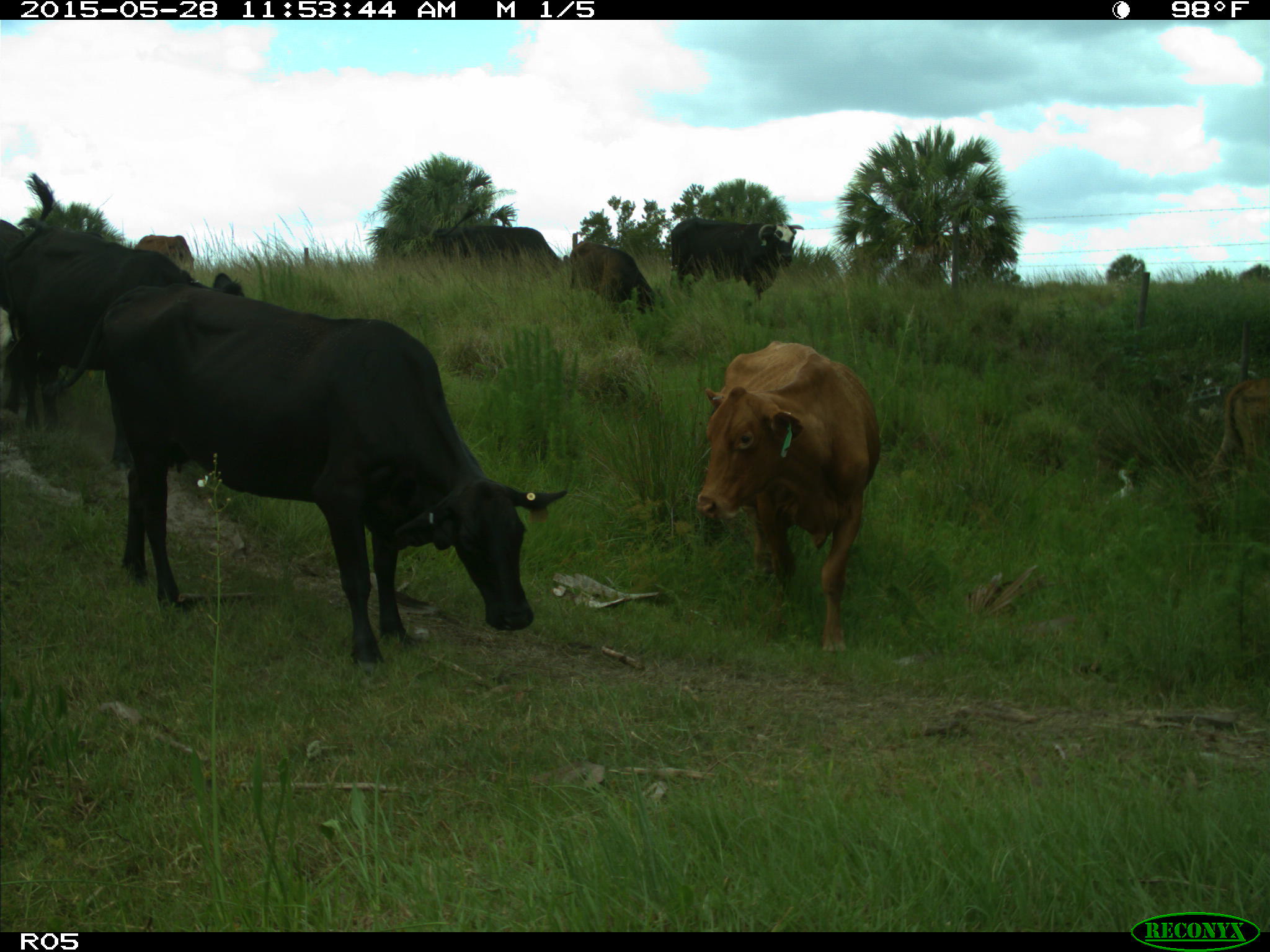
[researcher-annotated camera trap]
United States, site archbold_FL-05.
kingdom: Animalia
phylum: Chordata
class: Mammalia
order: Artiodactyla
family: Bovidae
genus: Bos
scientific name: Bos taurus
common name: domestic cow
Bos taurus (domestic cow).